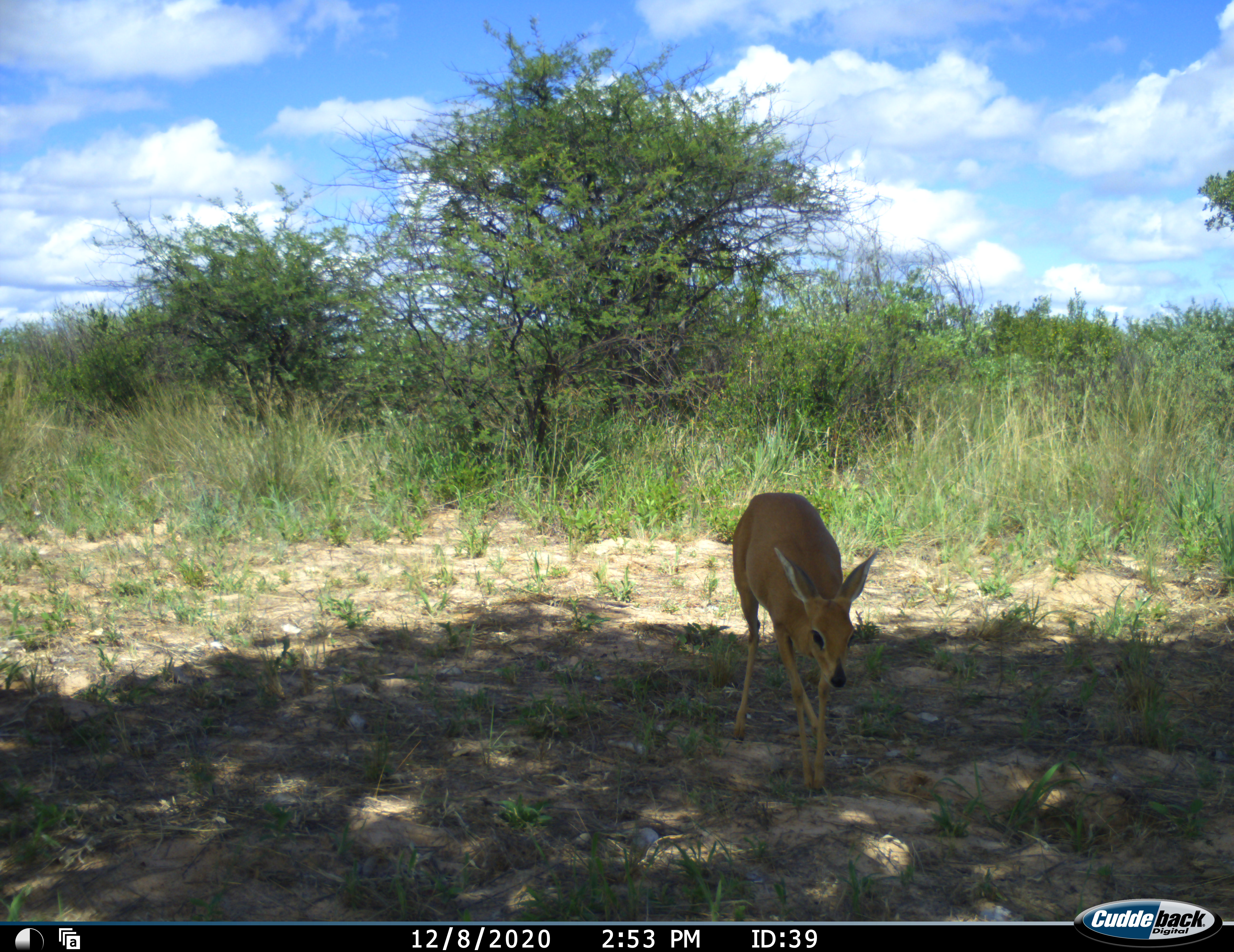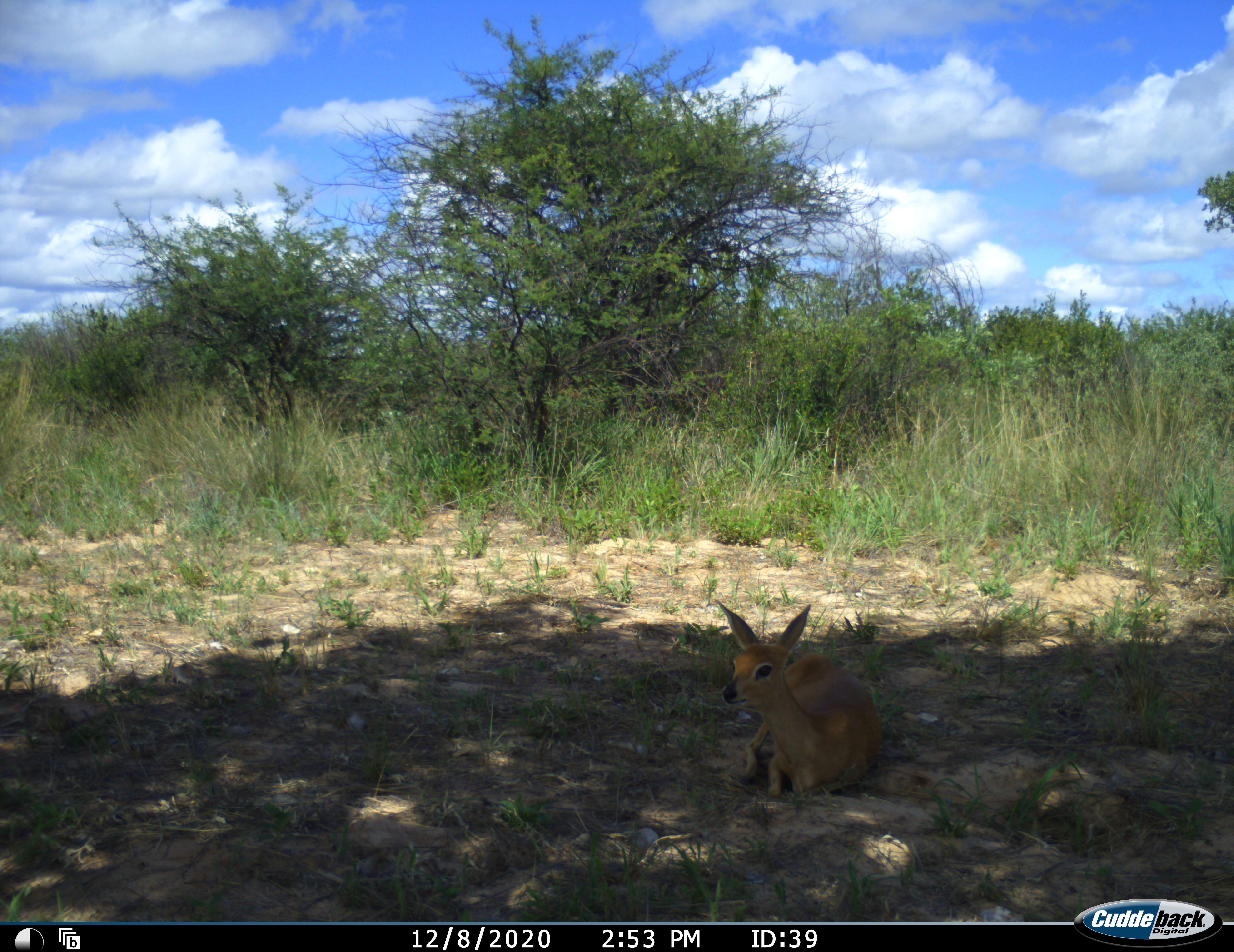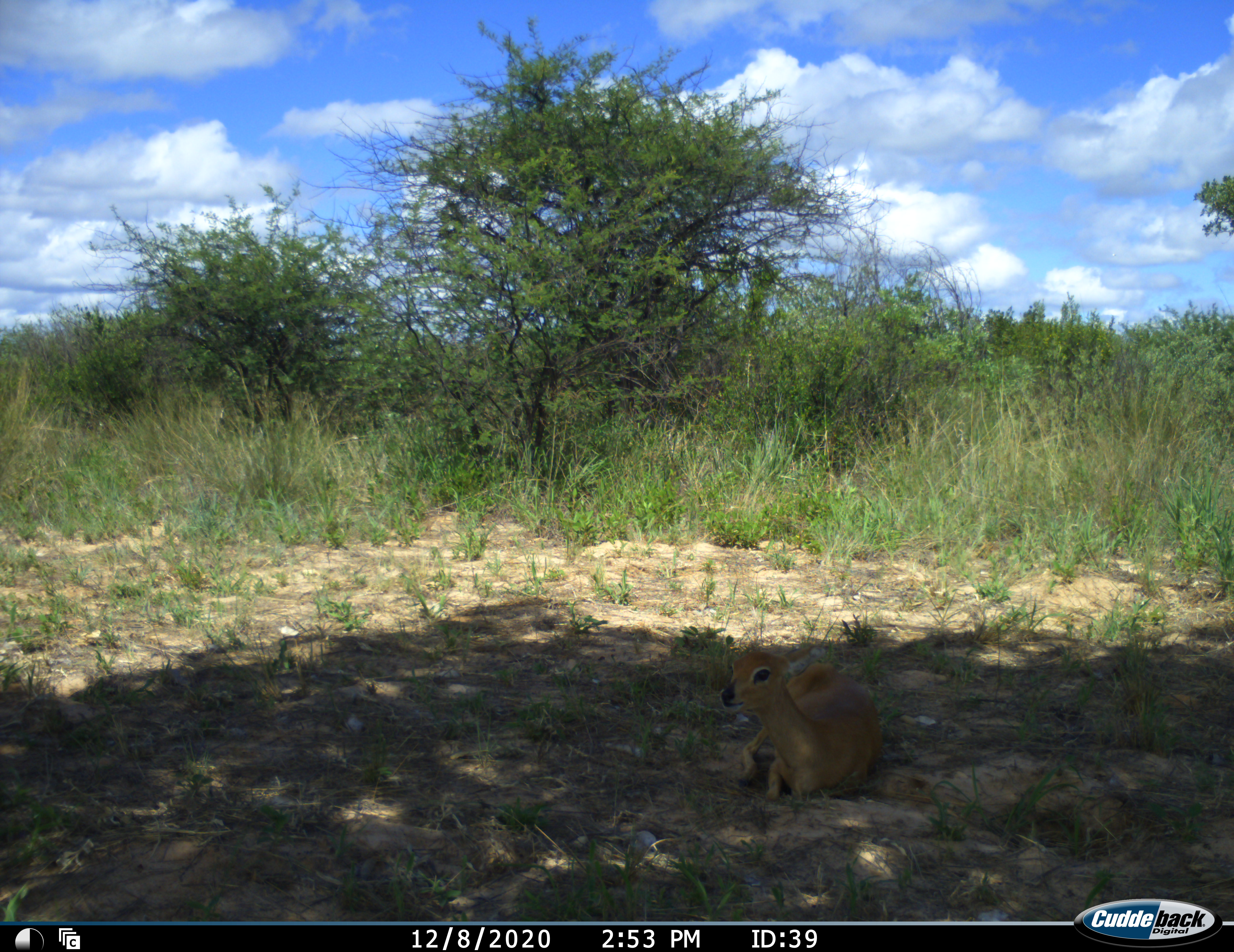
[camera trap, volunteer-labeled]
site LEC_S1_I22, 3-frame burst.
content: unidentified animal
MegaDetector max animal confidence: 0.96